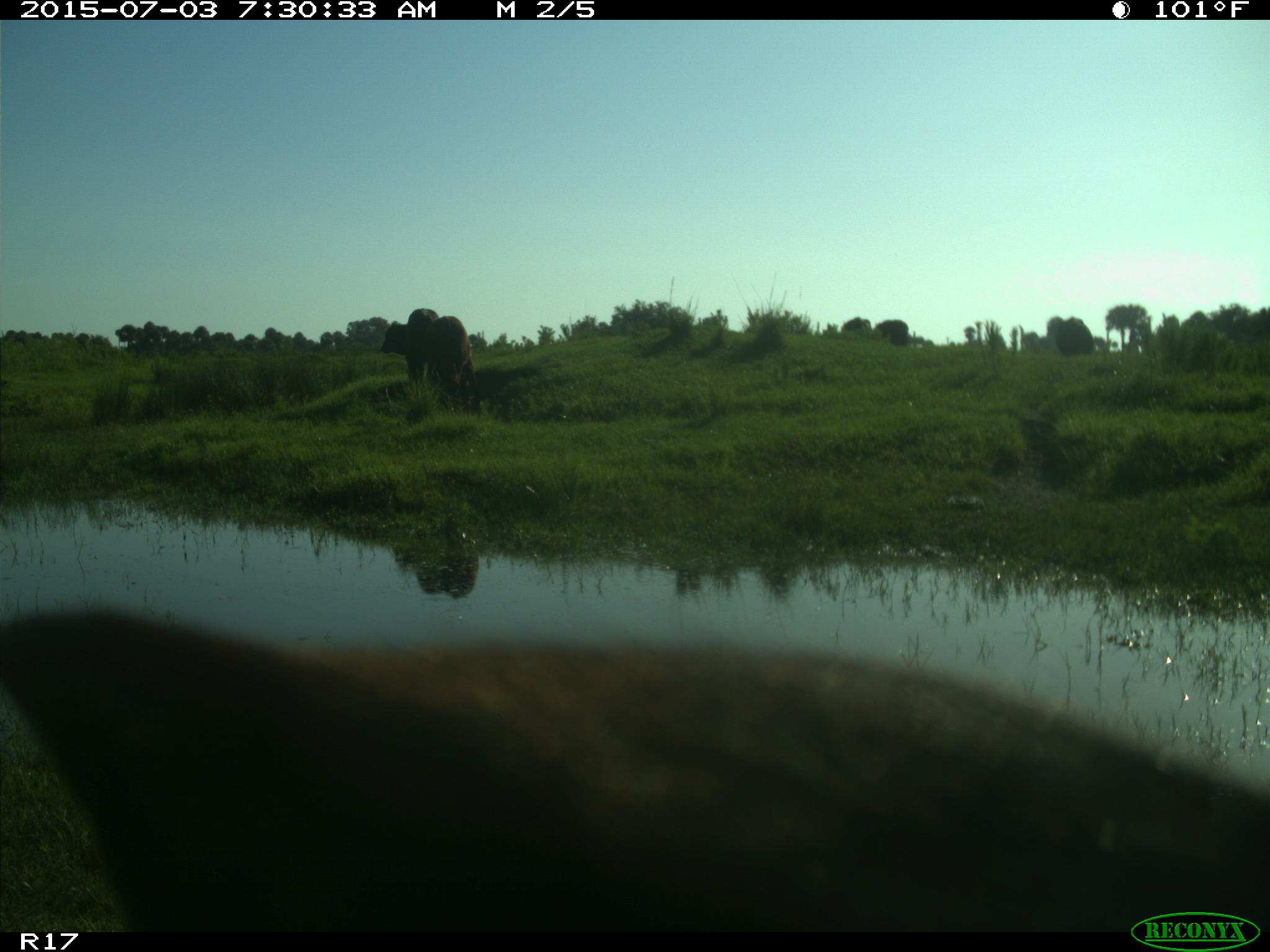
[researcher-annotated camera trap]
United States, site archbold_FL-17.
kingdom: Animalia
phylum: Chordata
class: Mammalia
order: Artiodactyla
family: Bovidae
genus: Bos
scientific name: Bos taurus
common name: domestic cow